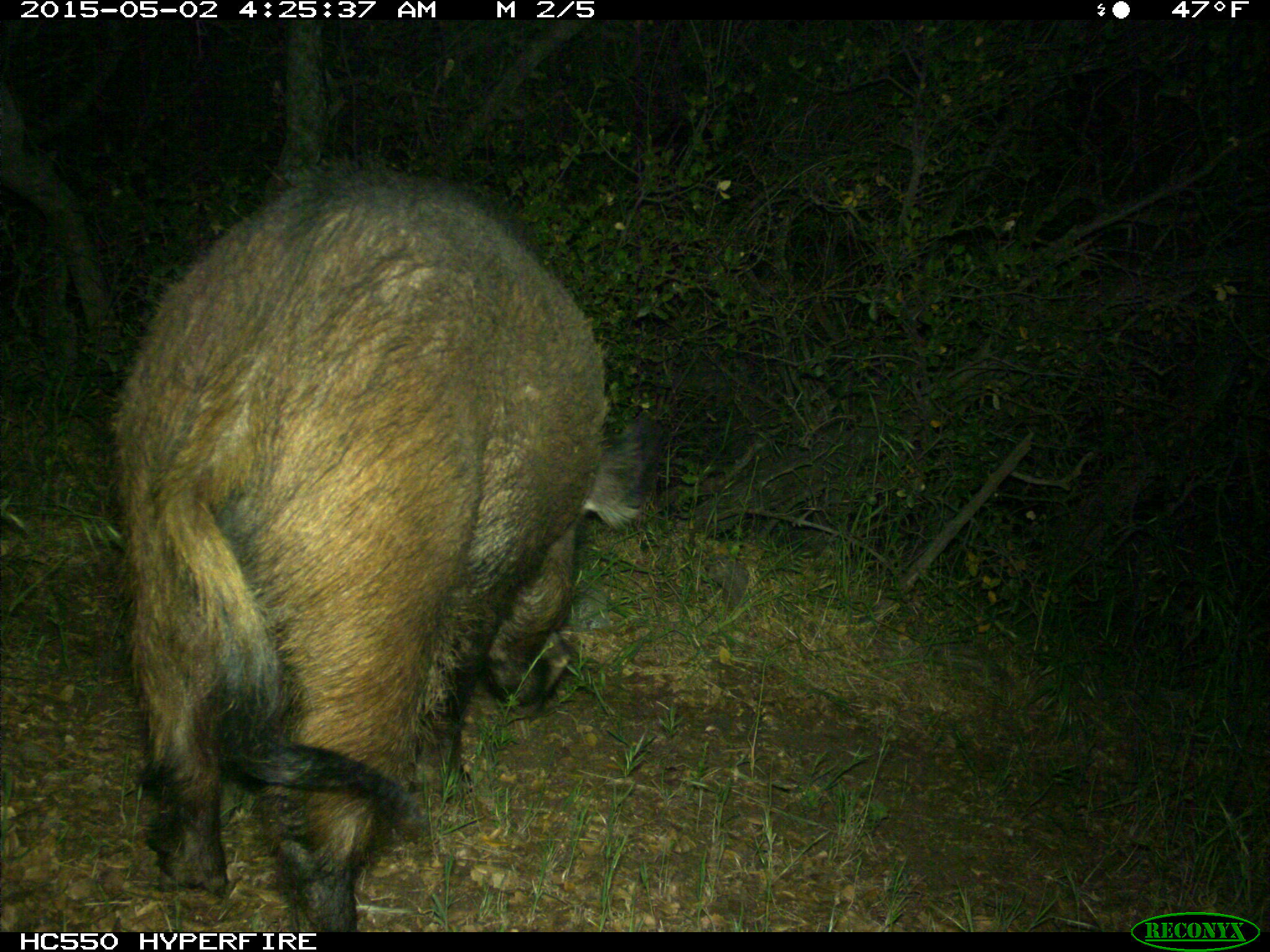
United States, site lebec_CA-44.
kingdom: Animalia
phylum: Chordata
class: Mammalia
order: Artiodactyla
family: Suidae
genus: Sus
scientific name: Sus scrofa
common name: wild boar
Sus scrofa (wild boar).